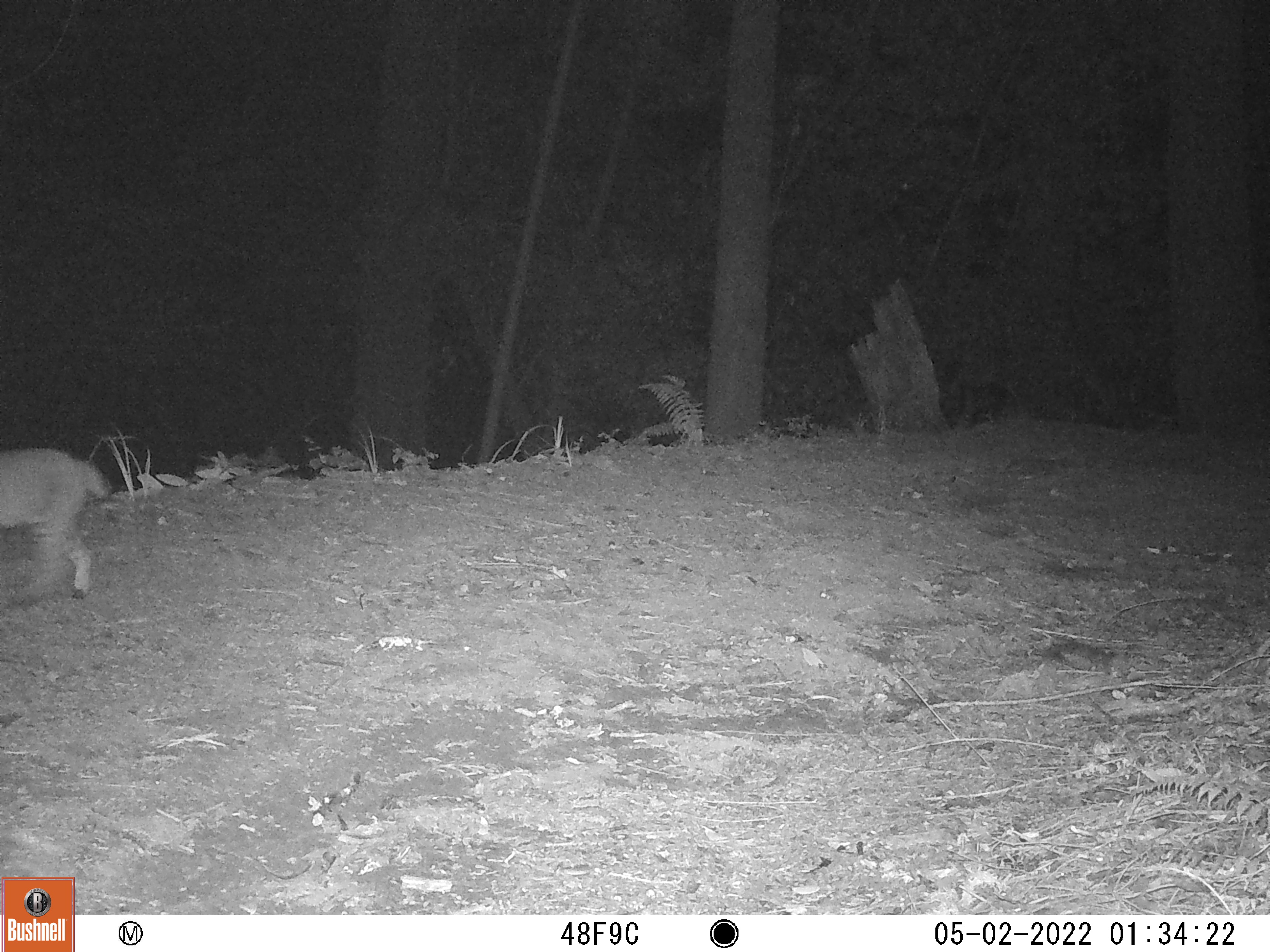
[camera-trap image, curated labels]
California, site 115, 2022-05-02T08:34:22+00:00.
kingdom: Animalia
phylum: Chordata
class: Mammalia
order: Carnivora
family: Felidae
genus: Lynx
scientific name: Lynx rufus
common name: bobcat